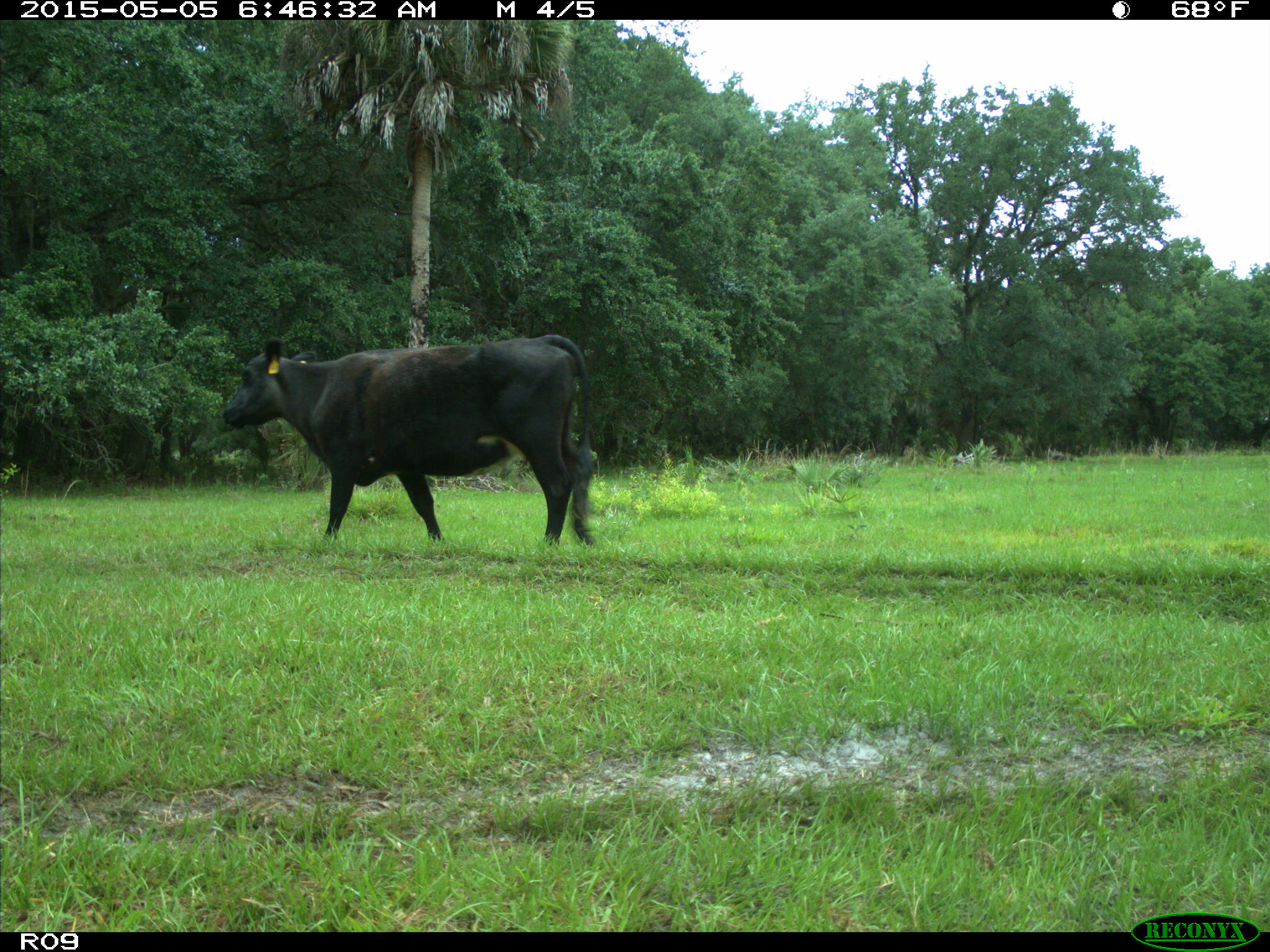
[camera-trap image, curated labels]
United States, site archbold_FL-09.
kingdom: Animalia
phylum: Chordata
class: Mammalia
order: Artiodactyla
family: Bovidae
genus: Bos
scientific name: Bos taurus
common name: domestic cow